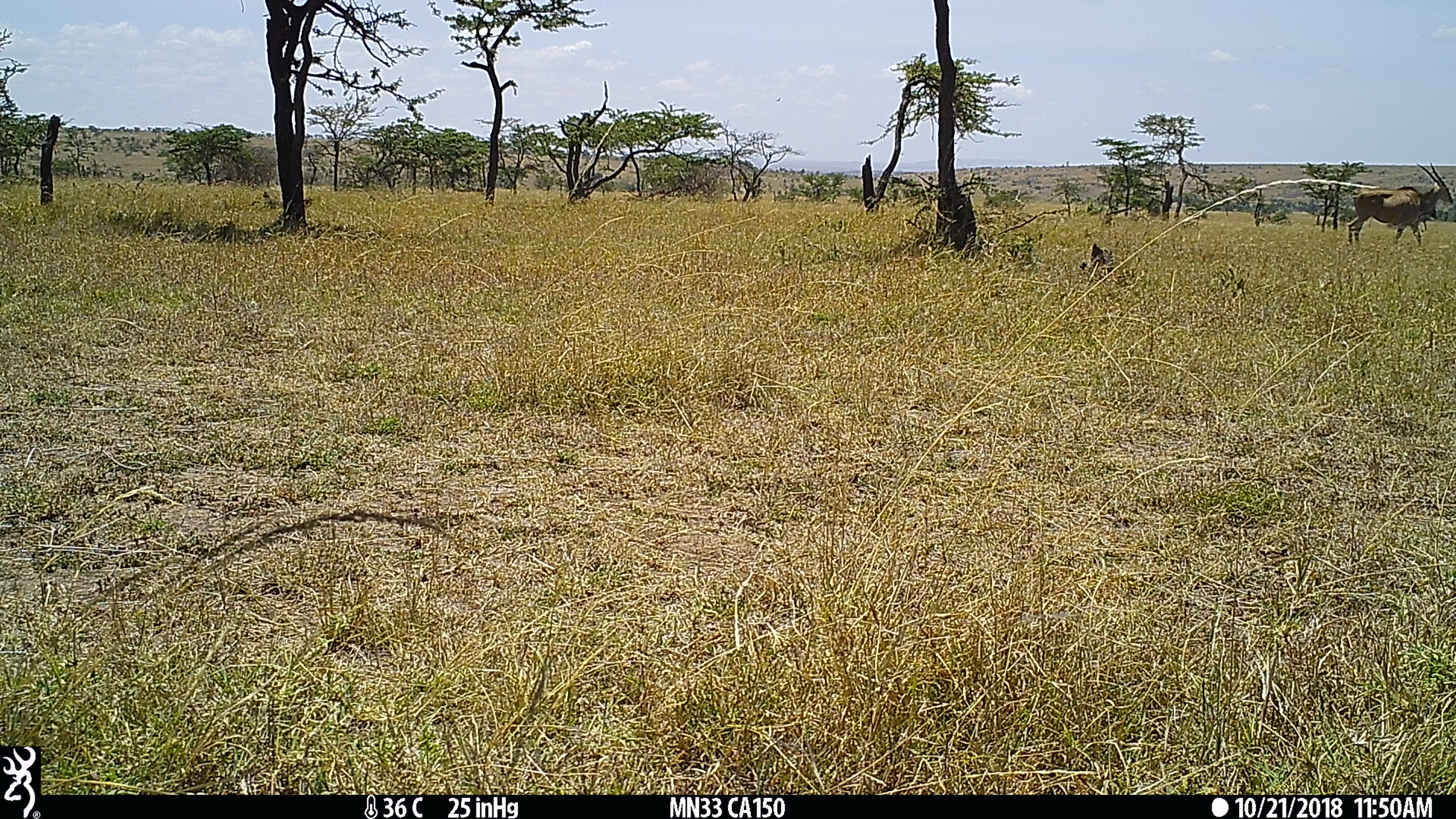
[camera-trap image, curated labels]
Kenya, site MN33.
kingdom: Animalia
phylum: Chordata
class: Mammalia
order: Artiodactyla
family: Bovidae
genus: Tragelaphus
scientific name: Tragelaphus oryx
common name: eland